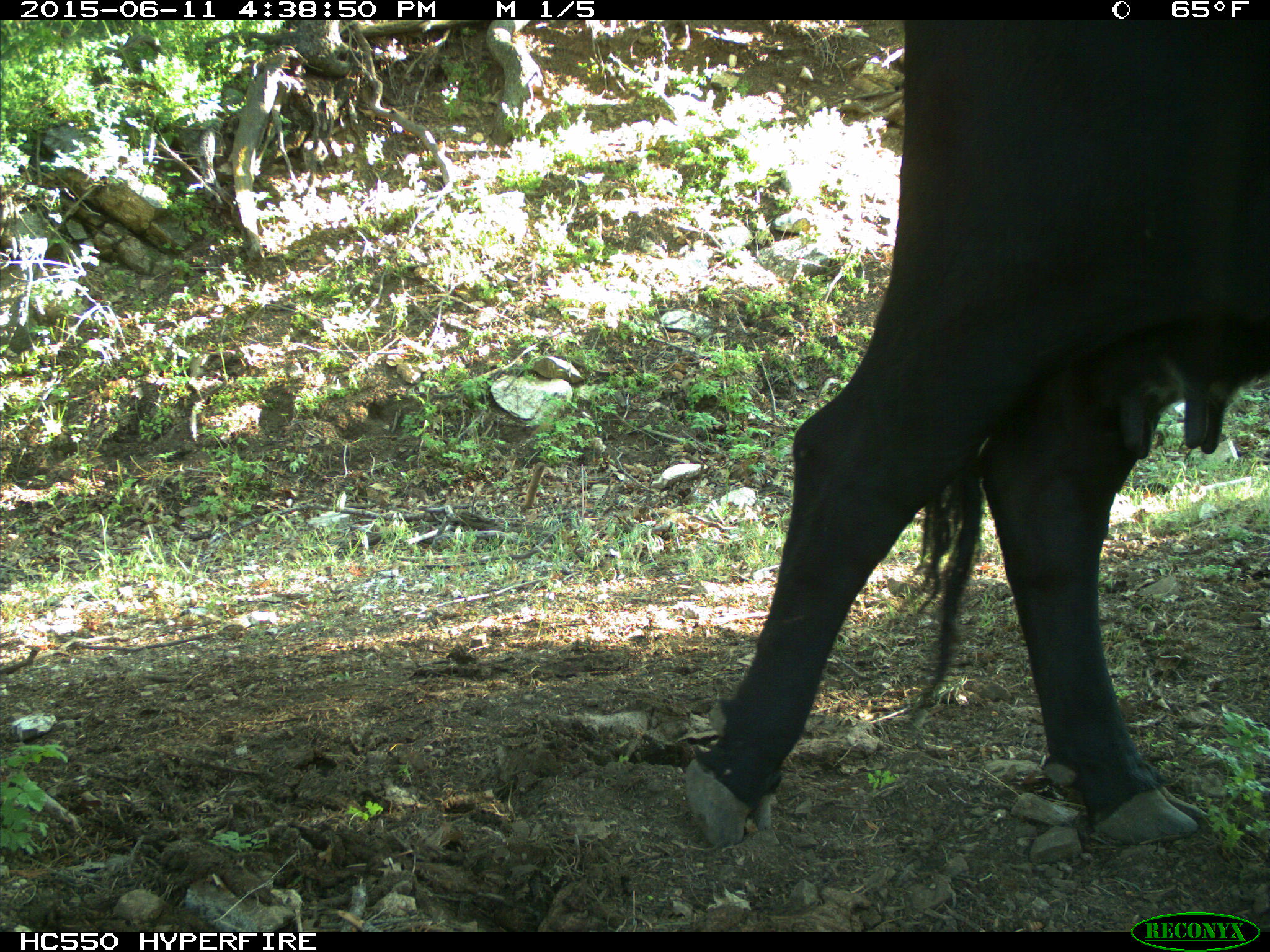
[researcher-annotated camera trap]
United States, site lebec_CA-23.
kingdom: Animalia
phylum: Chordata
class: Mammalia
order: Artiodactyla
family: Bovidae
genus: Bos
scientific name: Bos taurus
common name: domestic cow